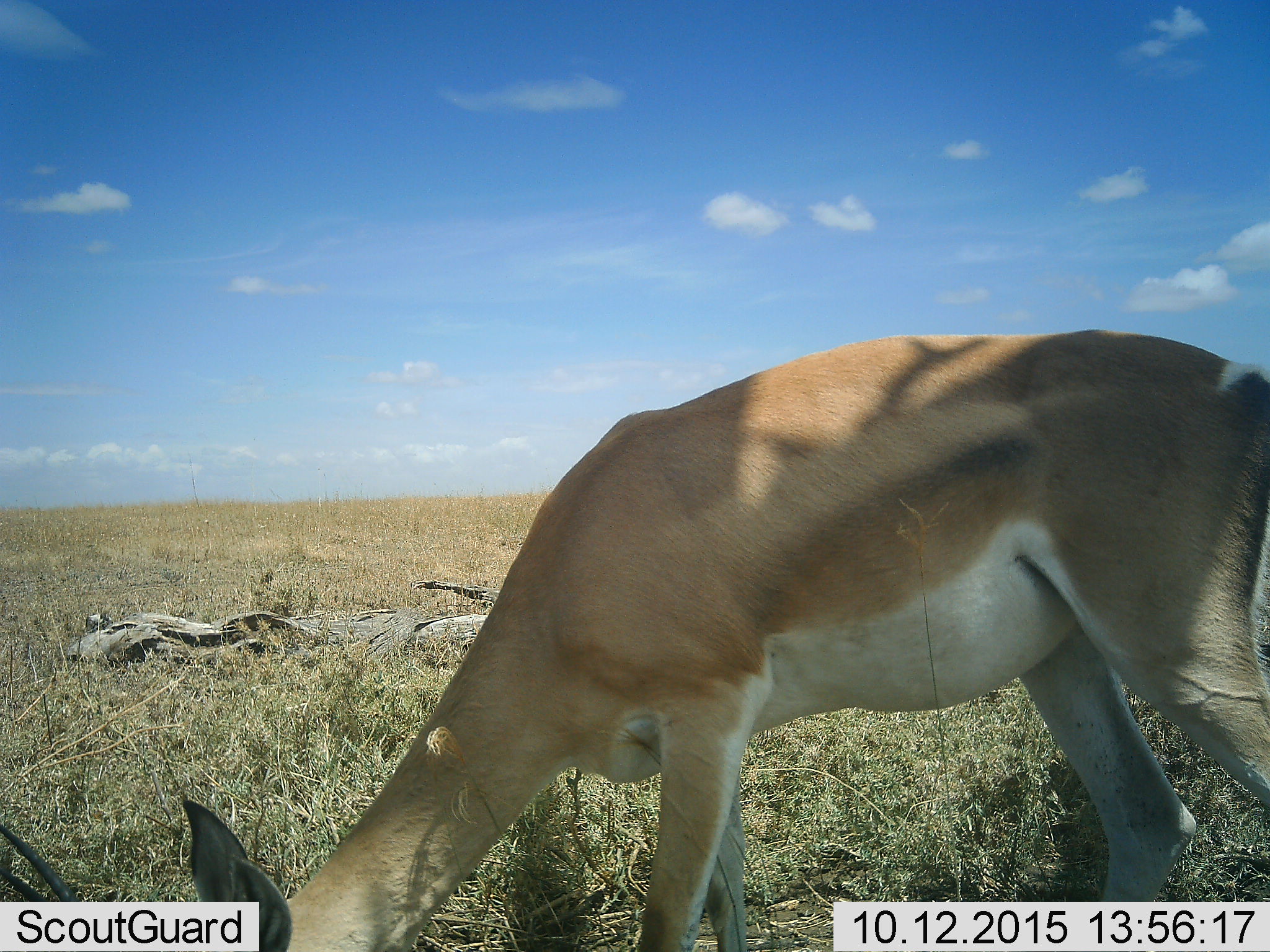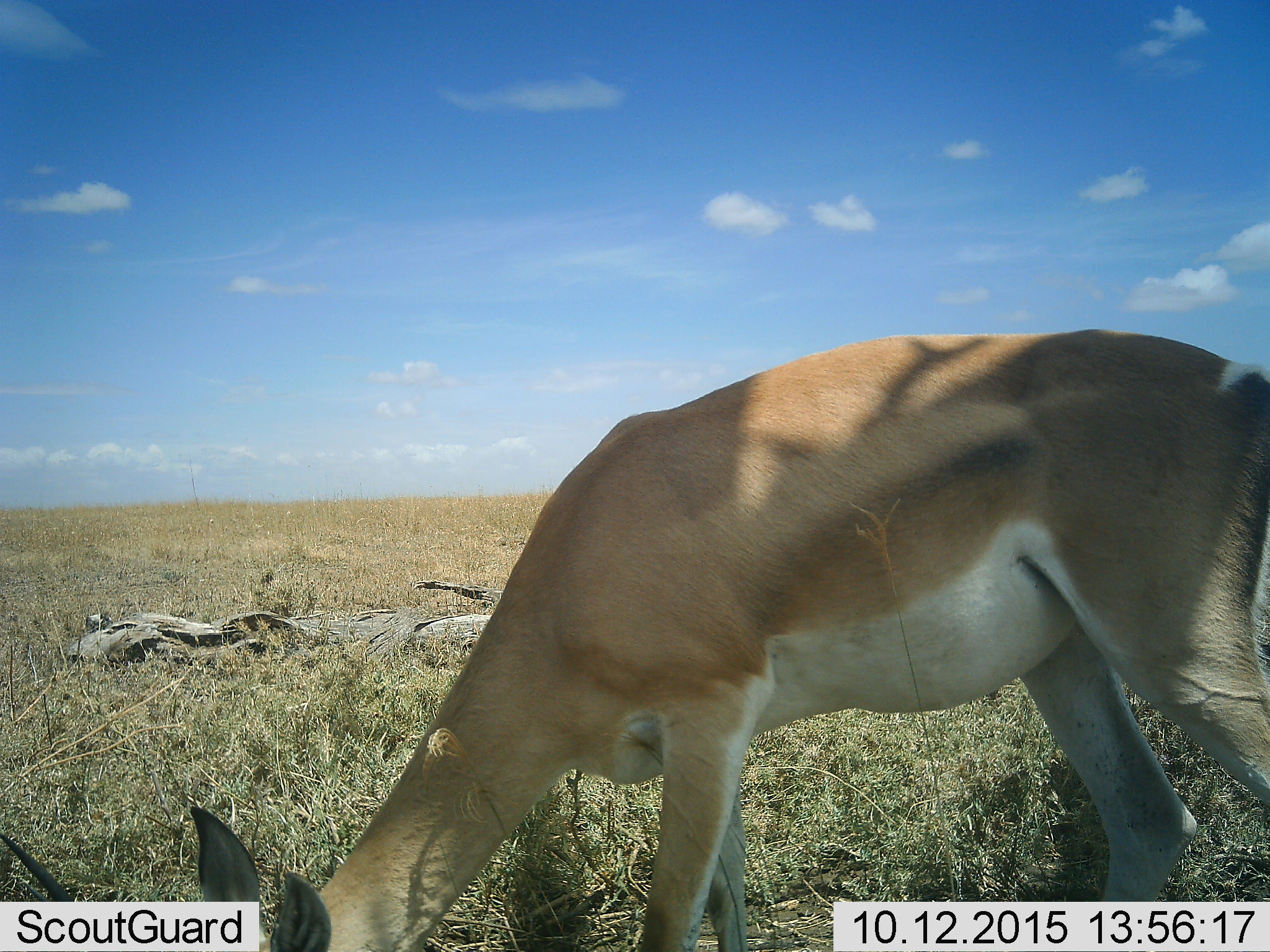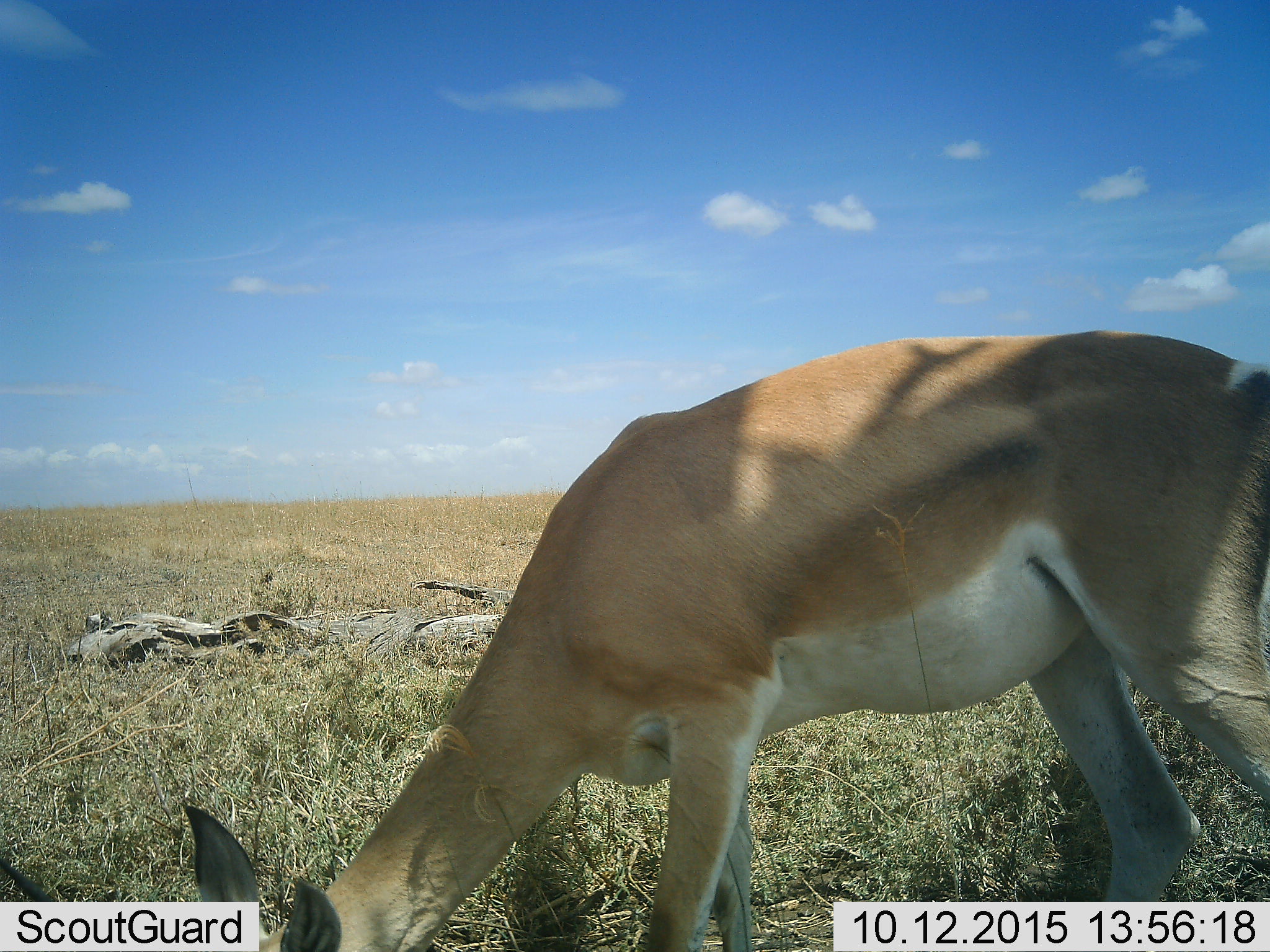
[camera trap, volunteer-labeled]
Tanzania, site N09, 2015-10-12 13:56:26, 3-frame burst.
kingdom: Animalia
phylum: Chordata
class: Mammalia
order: Artiodactyla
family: Bovidae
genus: Nanger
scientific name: Nanger granti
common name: grant's gazelle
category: gazellegrants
Gazellegrants (grant's gazelle) (Nanger granti), count 1. Behavior (volunteer vote fractions): standing 43%, resting 0%, moving 14%, interacting 0%. Young present (vote fraction): 0%. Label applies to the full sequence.